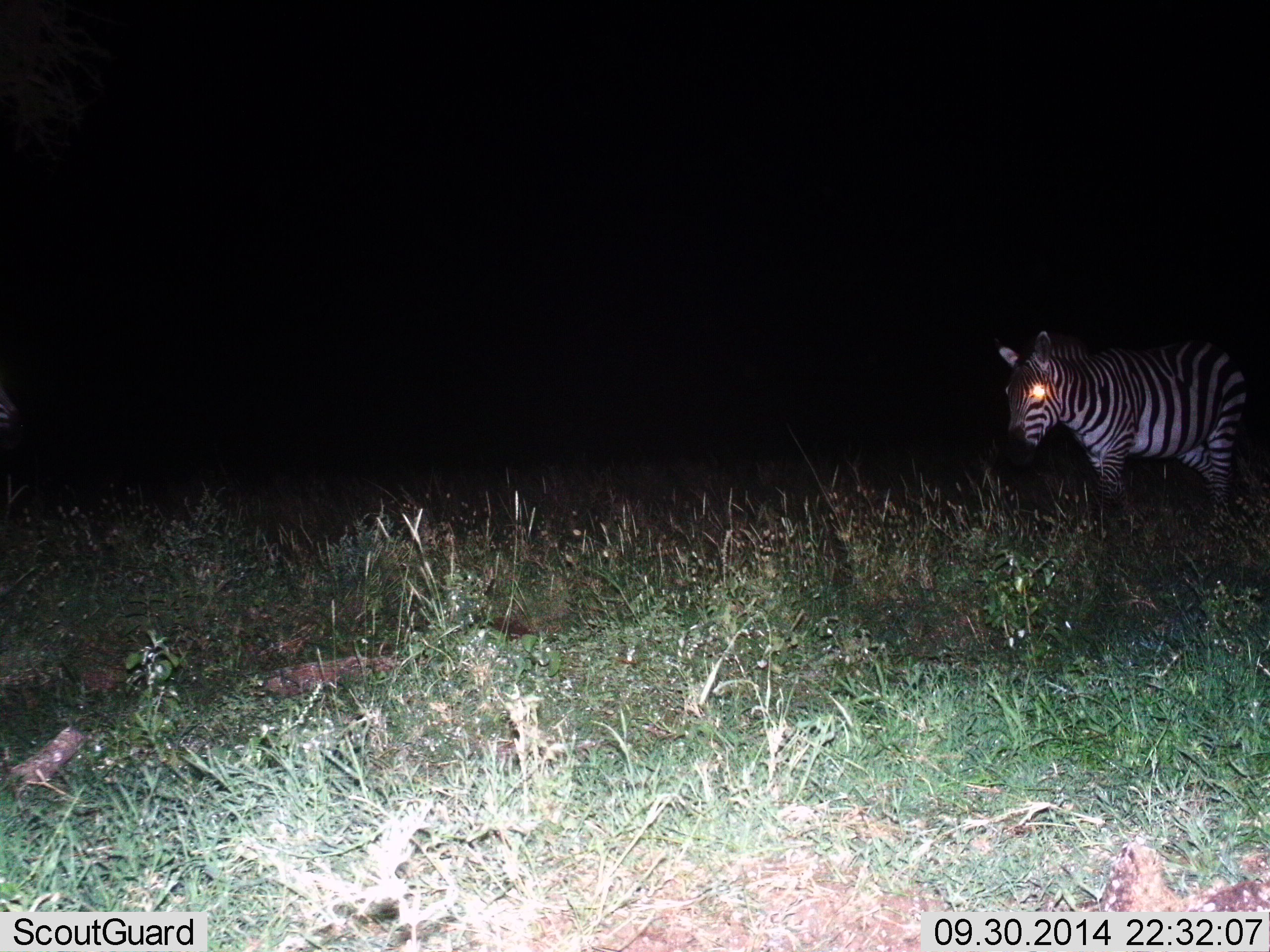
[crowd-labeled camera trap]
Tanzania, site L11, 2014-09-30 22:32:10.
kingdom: Animalia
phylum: Chordata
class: Mammalia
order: Perissodactyla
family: Equidae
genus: Equus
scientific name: Equus quagga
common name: plains zebra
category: zebra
Zebra (plains zebra) (Equus quagga), count 1. Behavior (volunteer vote fractions): standing 60%, resting 0%, moving 40%, interacting 0%. Young present (vote fraction): 0%. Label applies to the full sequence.